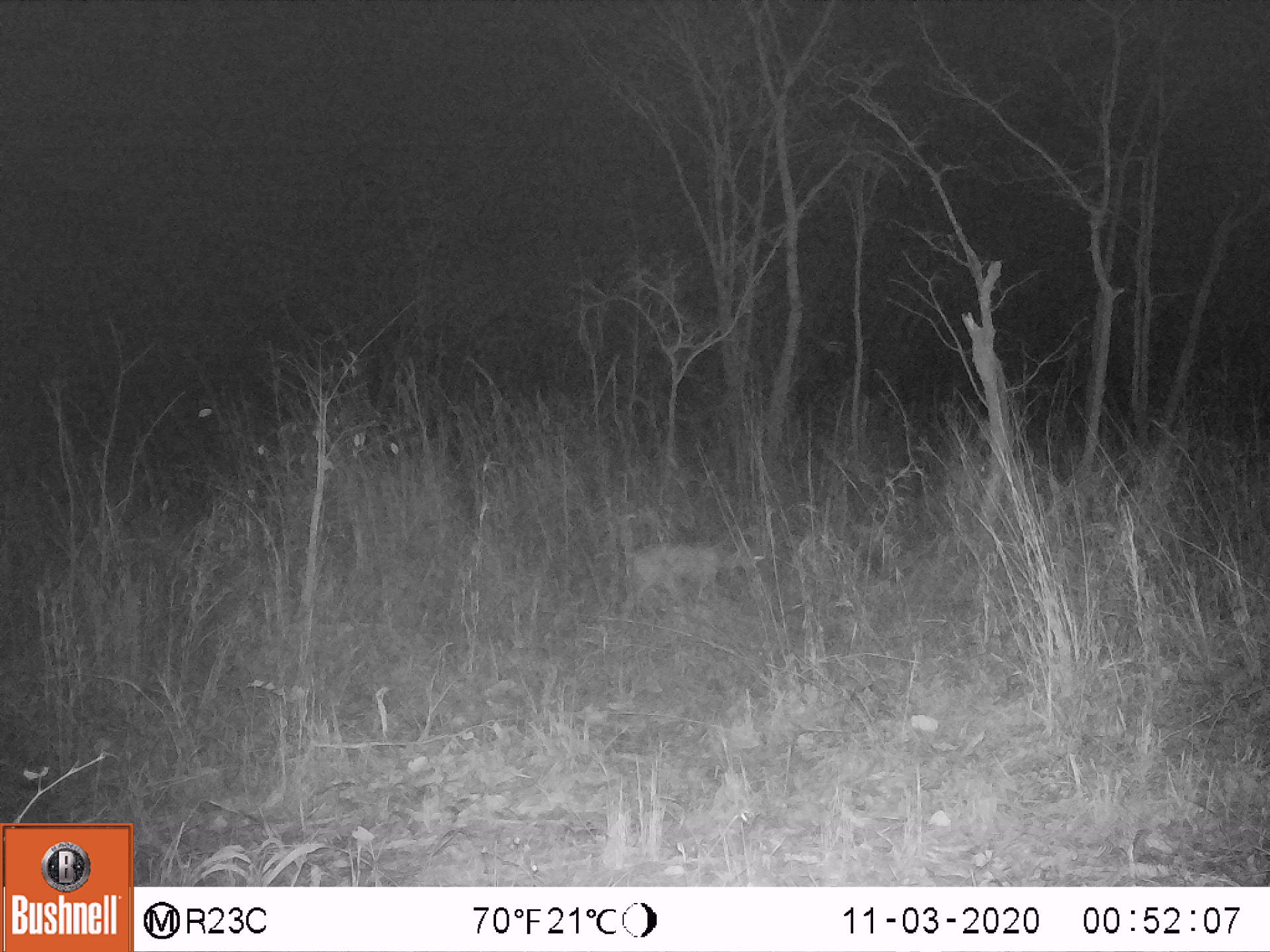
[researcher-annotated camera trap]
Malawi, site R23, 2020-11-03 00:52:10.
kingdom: Animalia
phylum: Chordata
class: Mammalia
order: Artiodactyla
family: Bovidae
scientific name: Antilopinae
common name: small antelope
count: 1